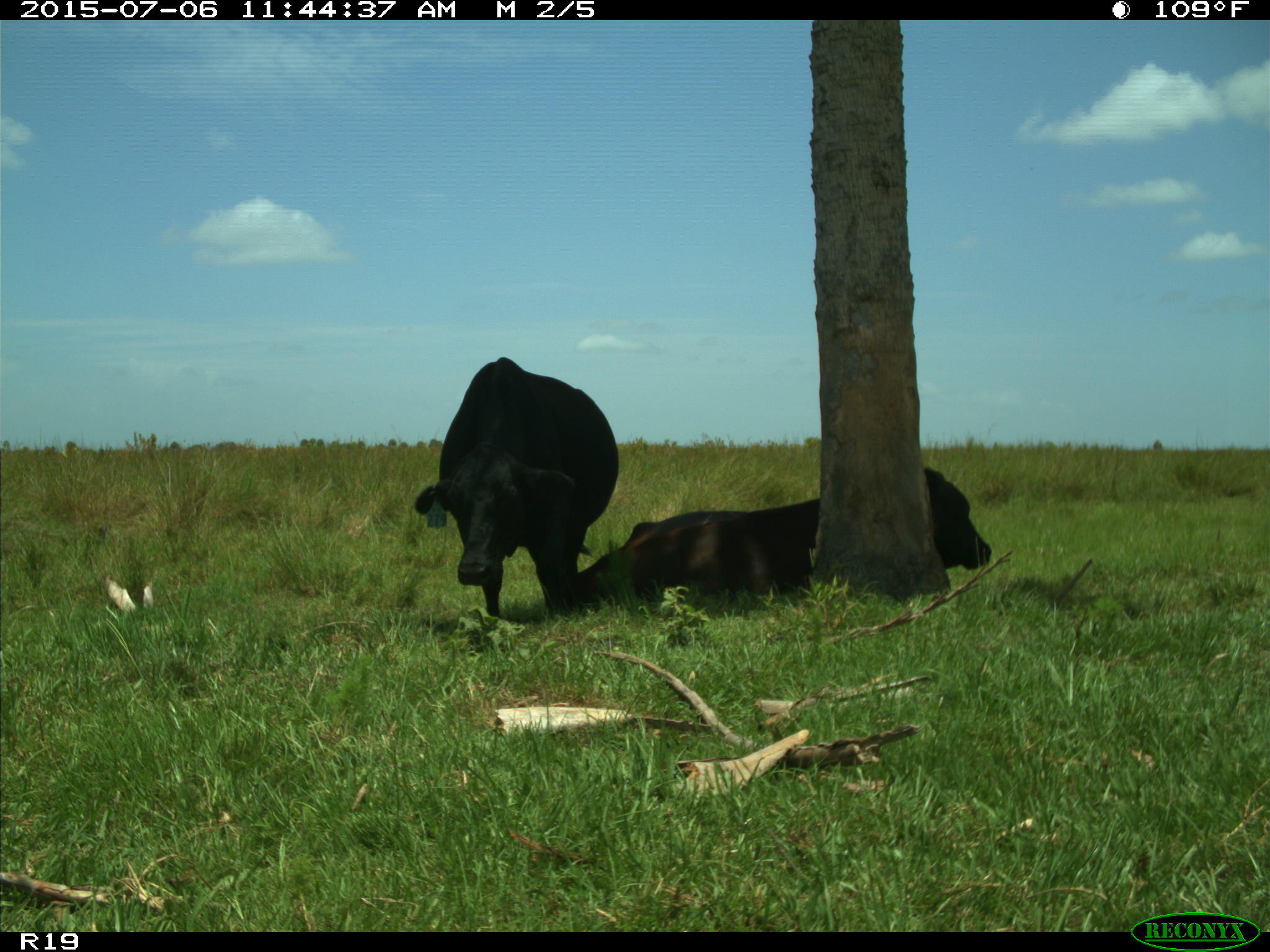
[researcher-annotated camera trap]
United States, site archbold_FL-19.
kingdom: Animalia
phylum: Chordata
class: Mammalia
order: Artiodactyla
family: Bovidae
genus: Bos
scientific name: Bos taurus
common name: domestic cow